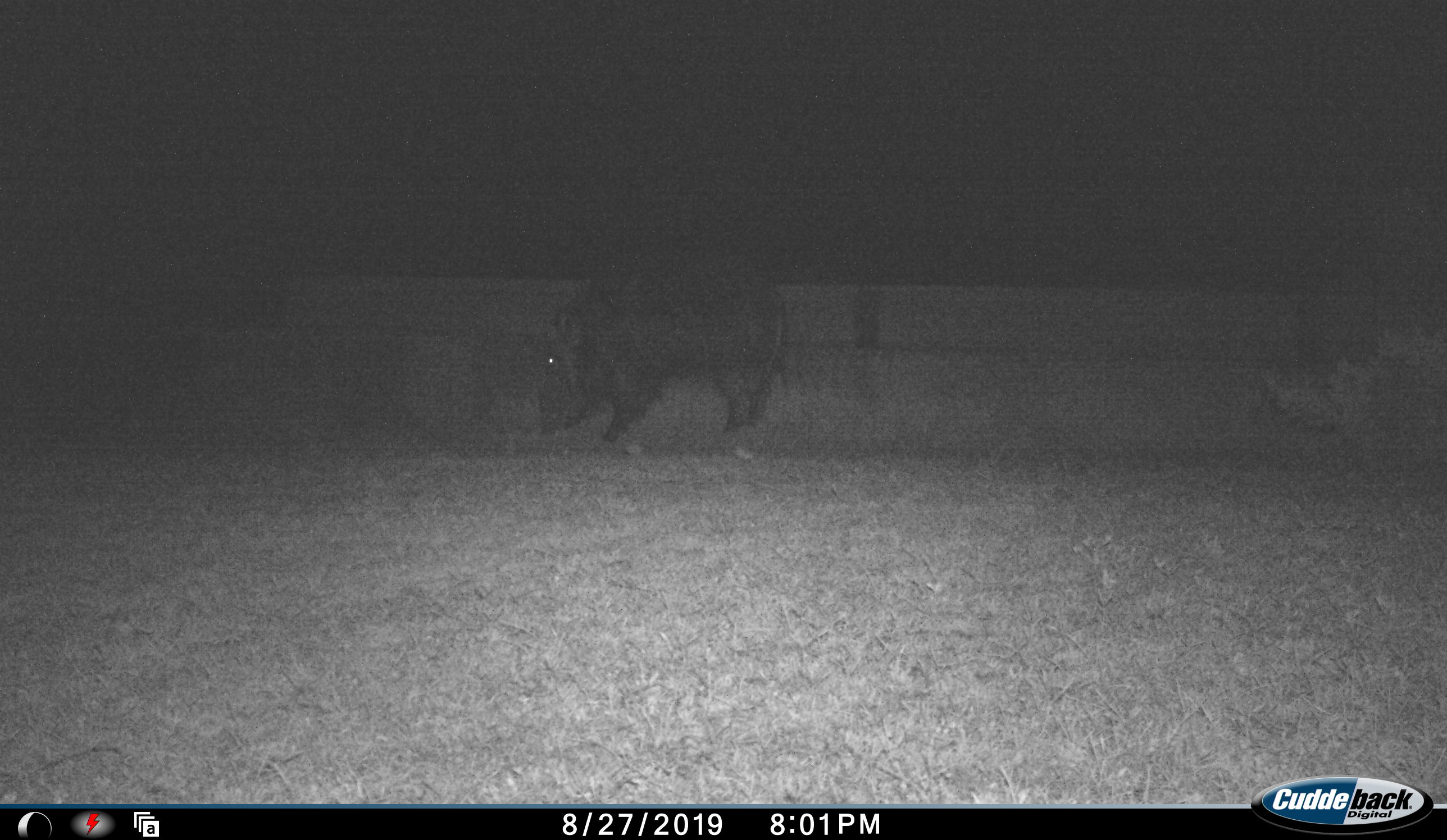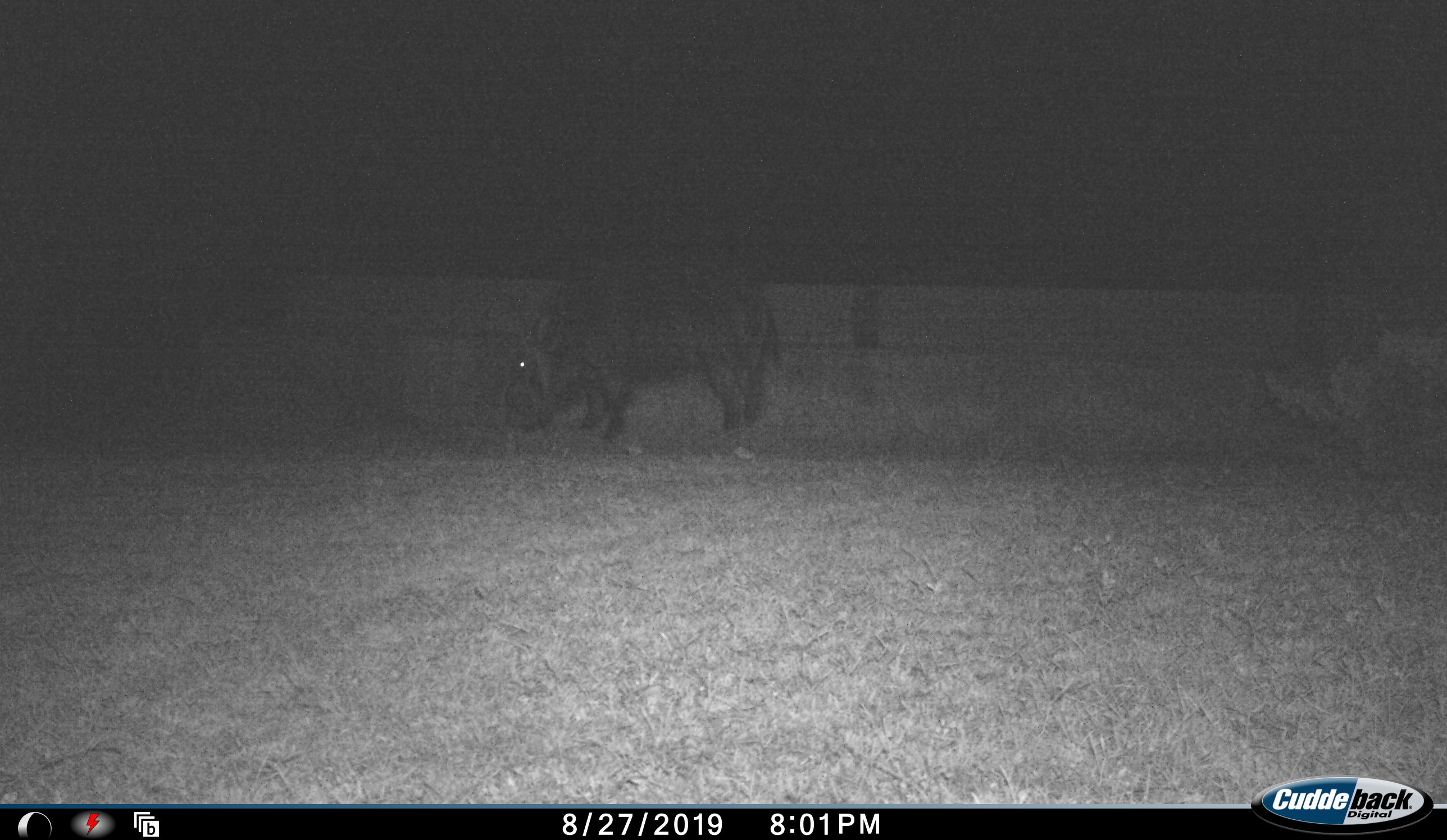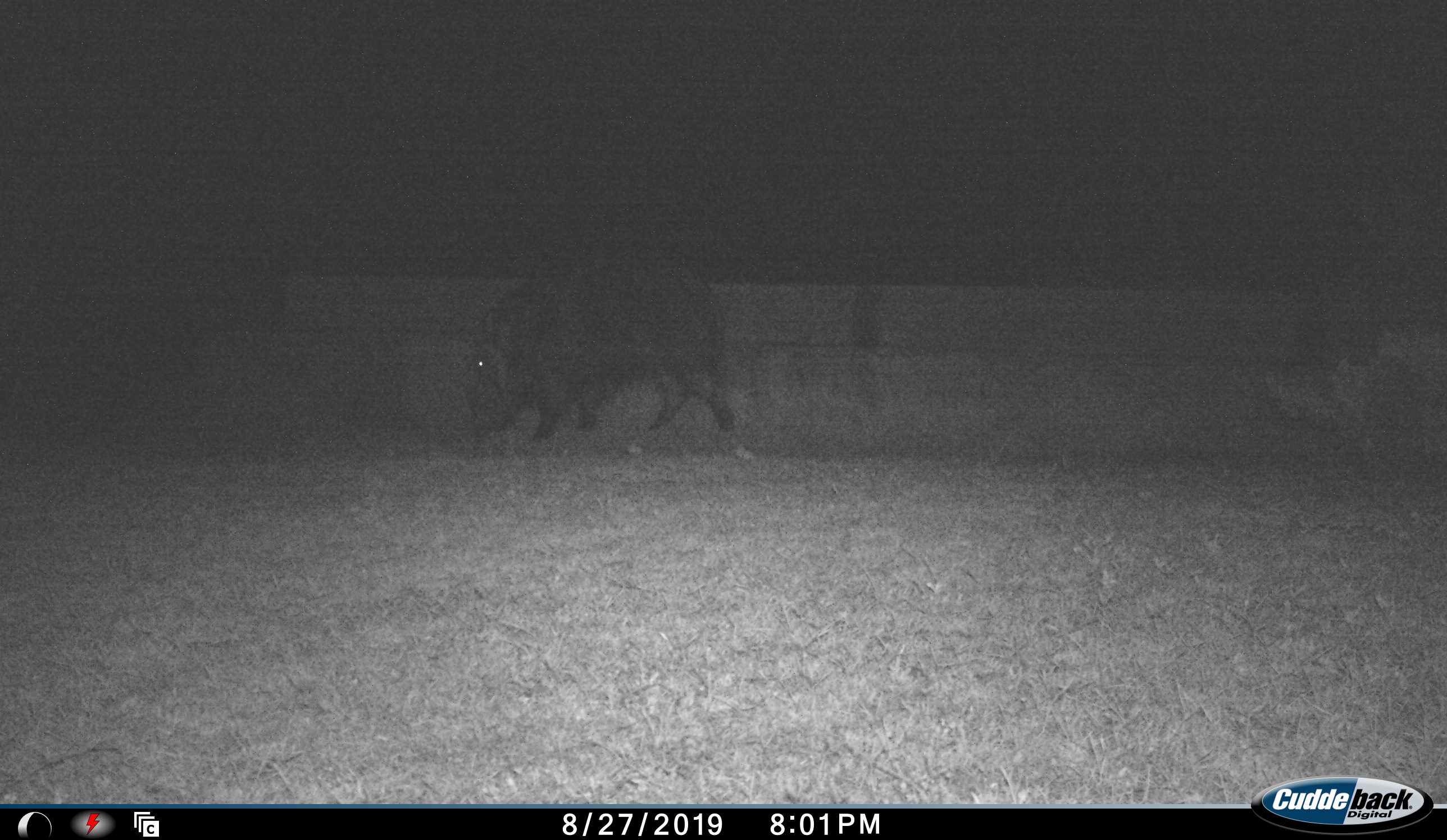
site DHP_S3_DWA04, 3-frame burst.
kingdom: Animalia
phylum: Chordata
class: Mammalia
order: Artiodactyla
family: Suidae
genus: Potamochoerus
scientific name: Potamochoerus larvatus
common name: bushpig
Bushpig (Potamochoerus larvatus), count 1. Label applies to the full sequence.